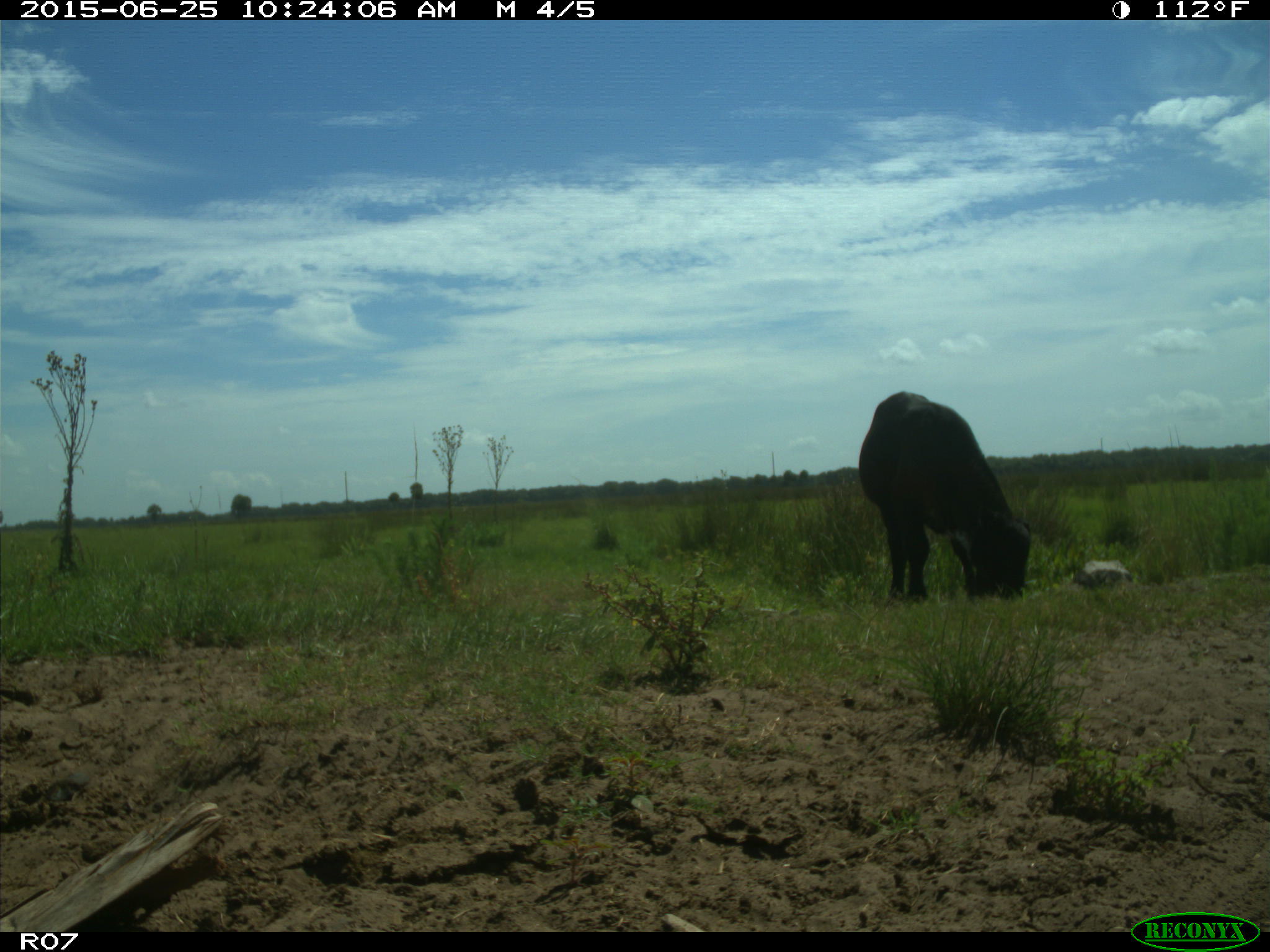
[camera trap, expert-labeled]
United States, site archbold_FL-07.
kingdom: Animalia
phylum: Chordata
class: Mammalia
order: Artiodactyla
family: Bovidae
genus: Bos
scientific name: Bos taurus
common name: domestic cow